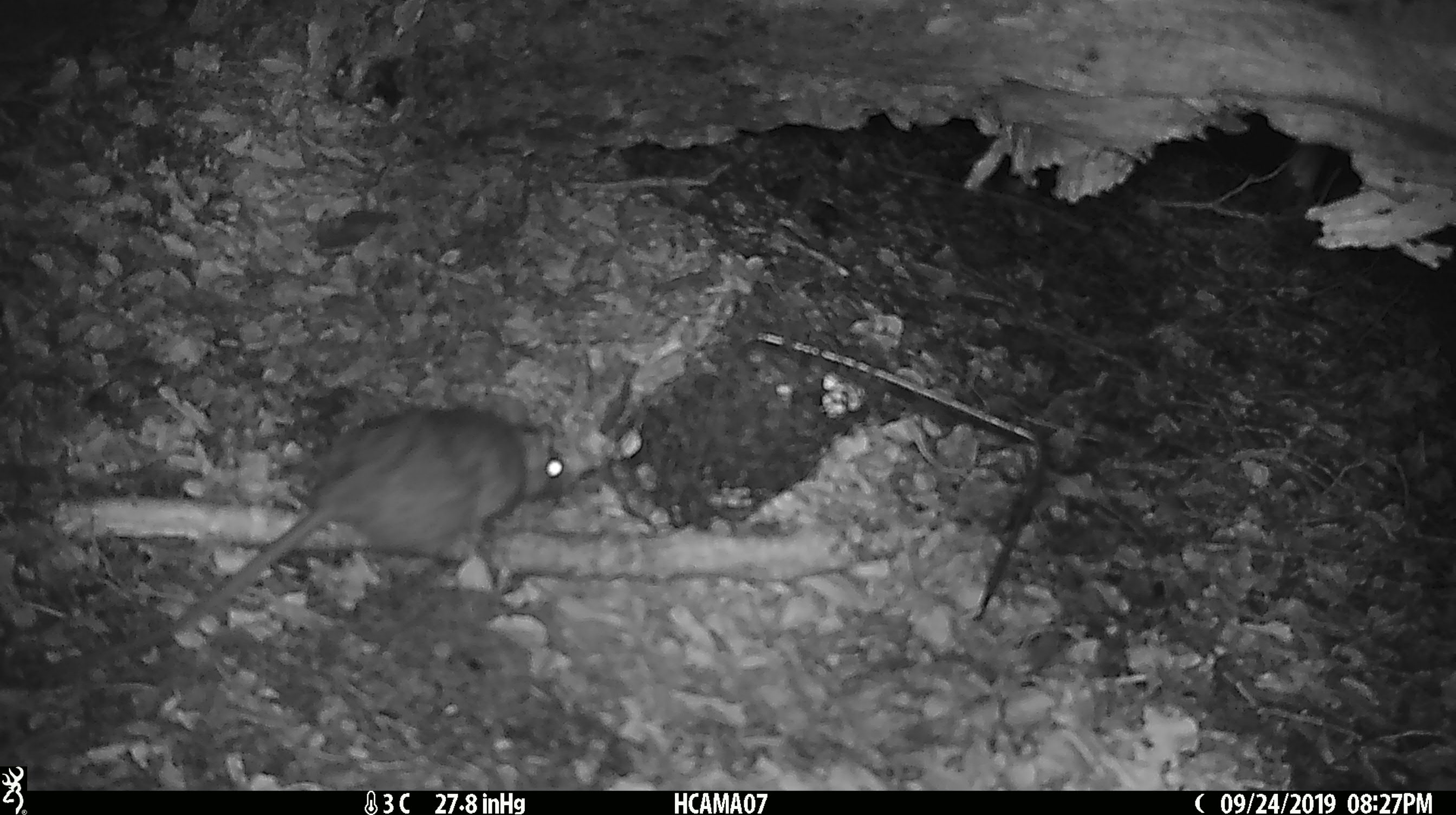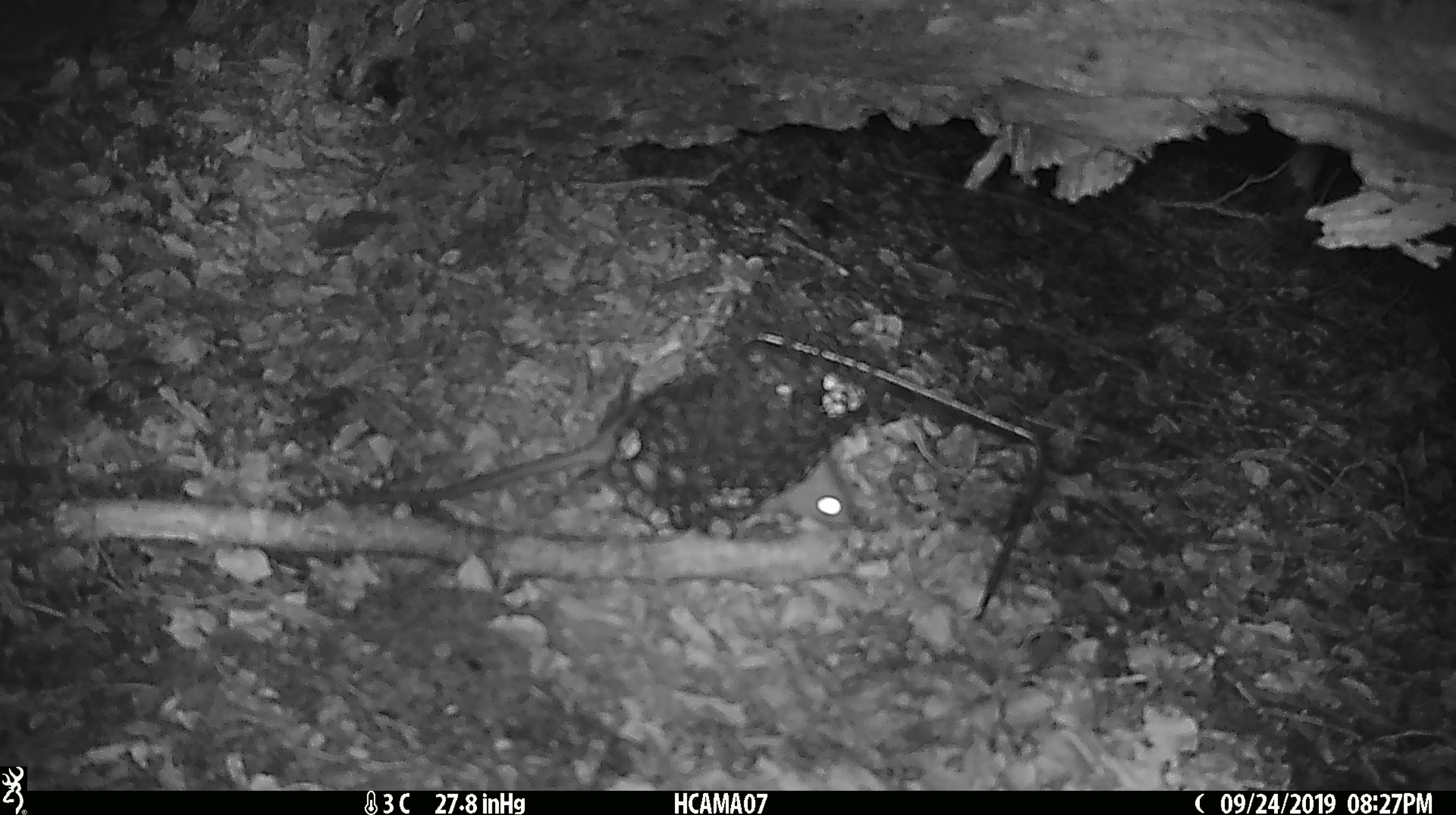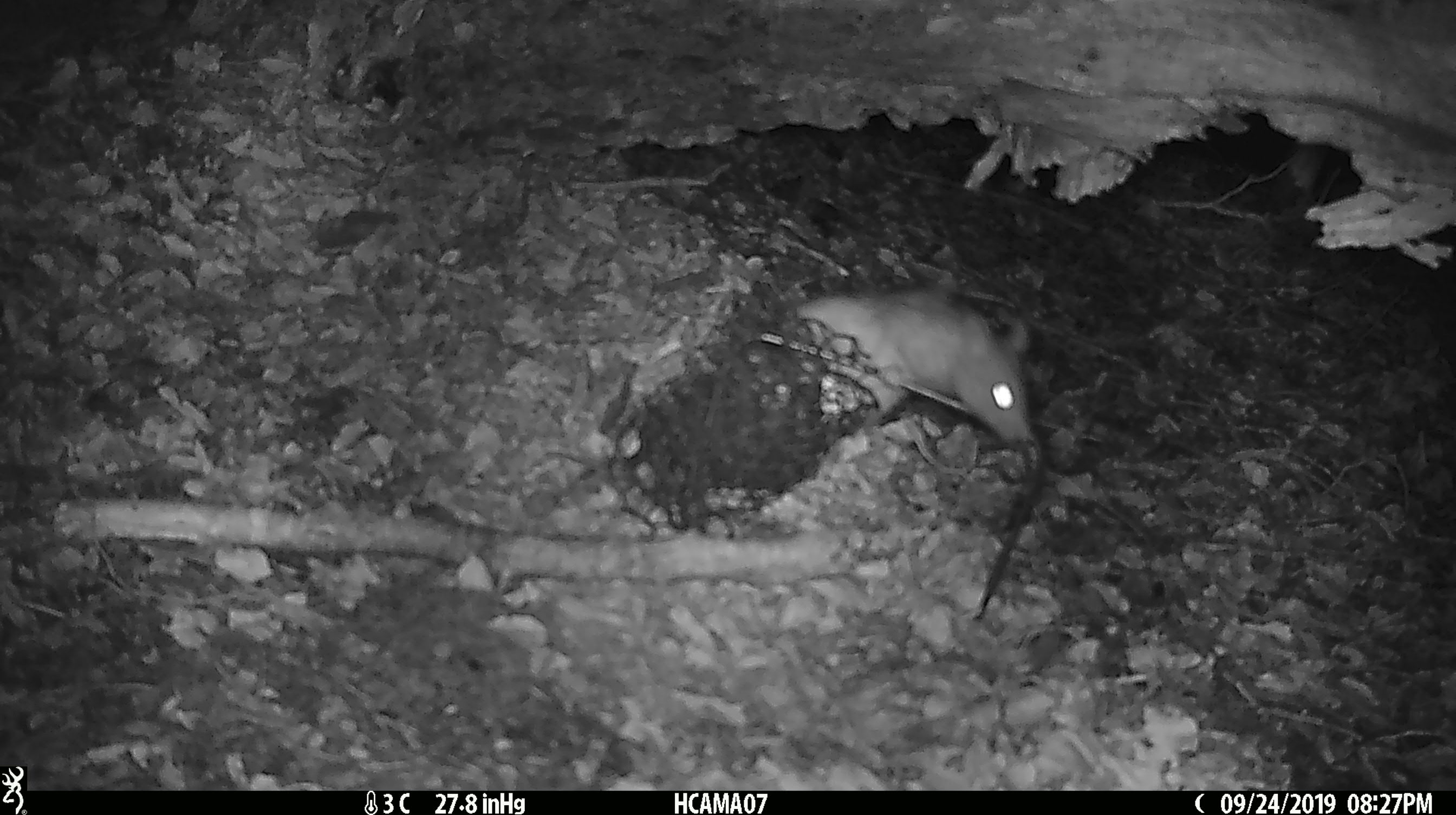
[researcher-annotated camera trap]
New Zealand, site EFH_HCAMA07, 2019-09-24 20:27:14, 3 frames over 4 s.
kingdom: Animalia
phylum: Chordata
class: Mammalia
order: Rodentia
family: Muridae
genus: Rattus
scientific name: Rattus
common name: rat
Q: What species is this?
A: Rat (Rattus).